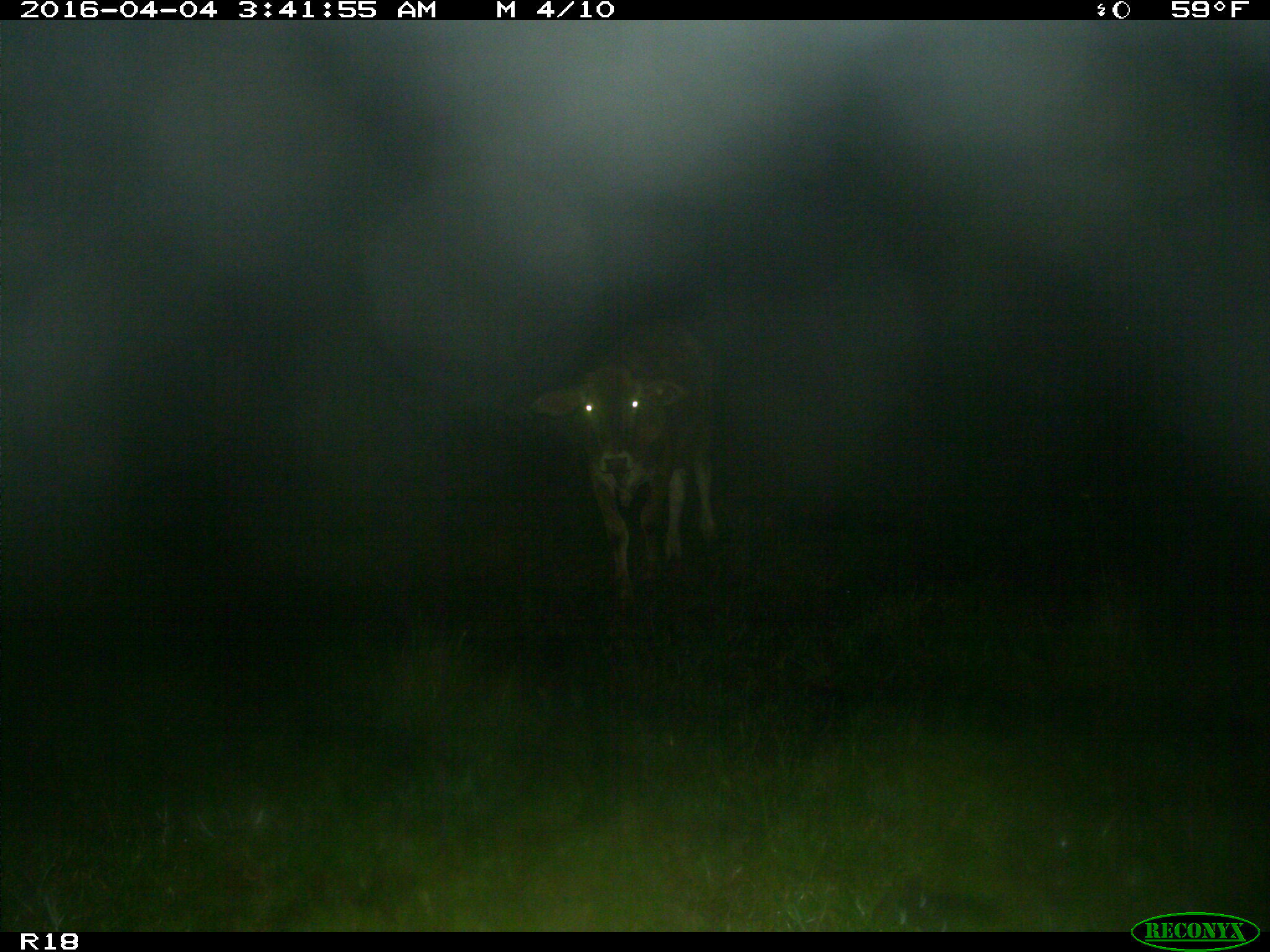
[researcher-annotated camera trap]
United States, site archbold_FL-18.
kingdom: Animalia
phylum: Chordata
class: Mammalia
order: Artiodactyla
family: Bovidae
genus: Bos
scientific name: Bos taurus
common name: domestic cow